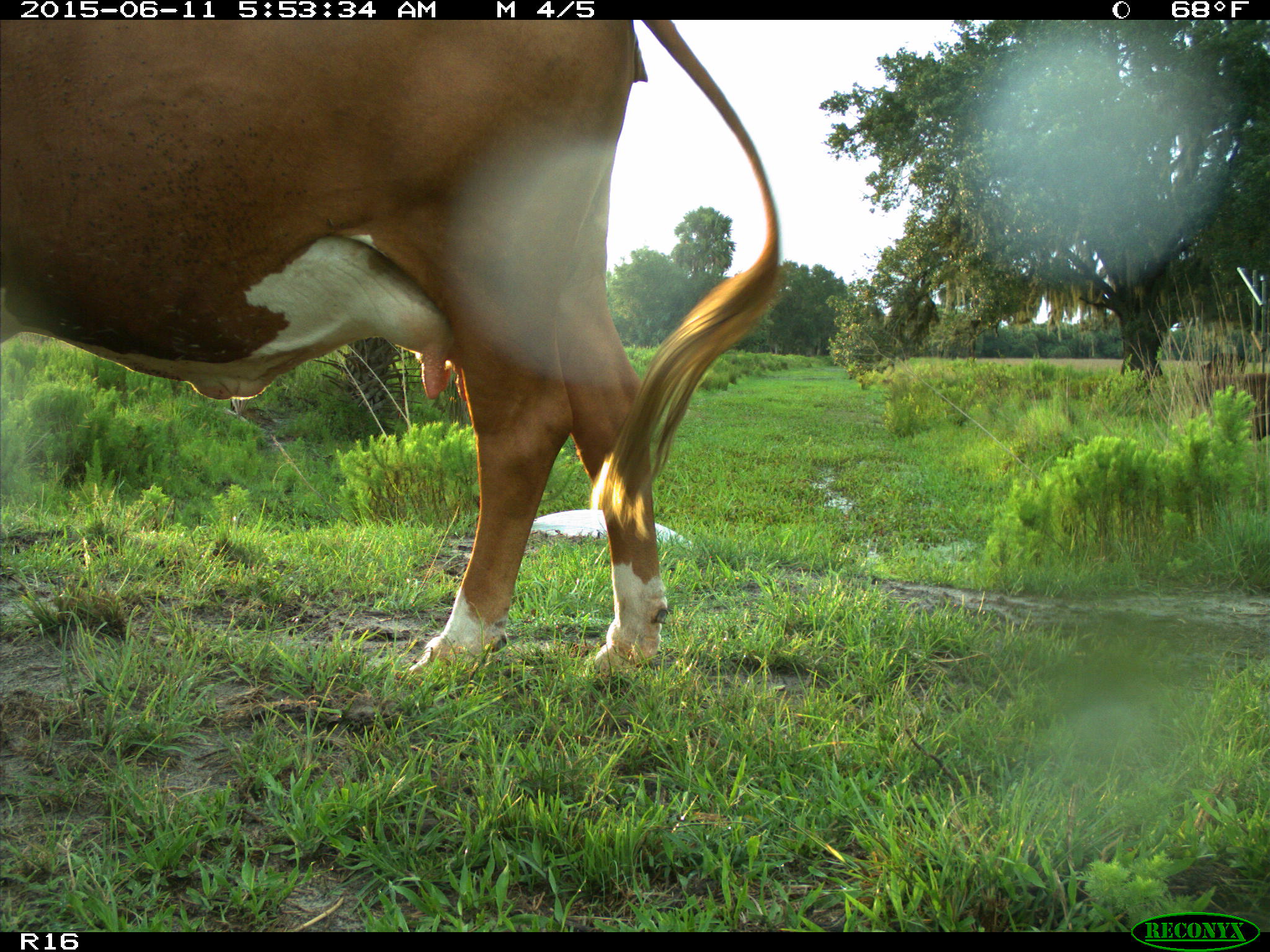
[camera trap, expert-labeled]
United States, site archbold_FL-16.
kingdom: Animalia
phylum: Chordata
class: Mammalia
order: Artiodactyla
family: Bovidae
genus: Bos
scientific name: Bos taurus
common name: domestic cow